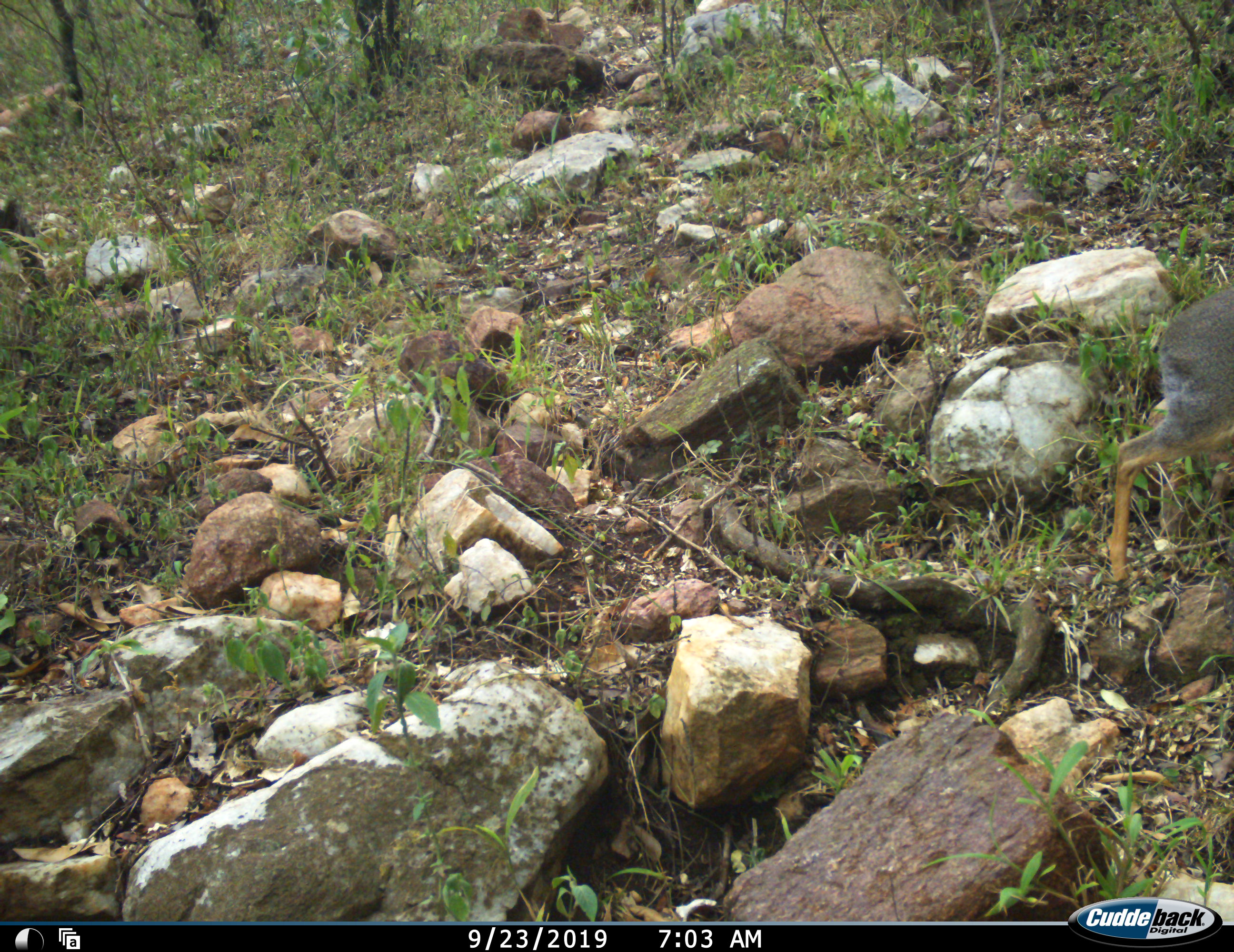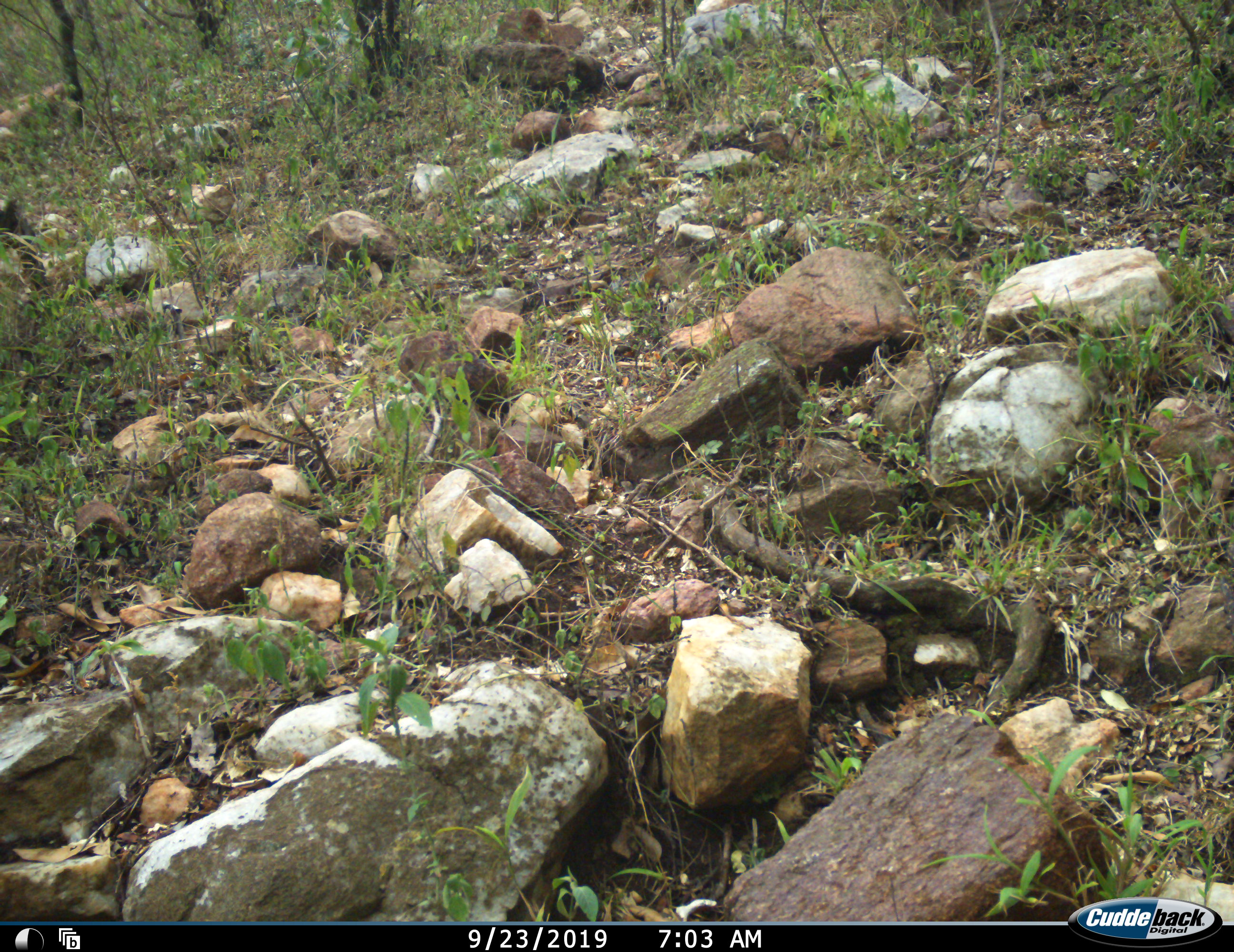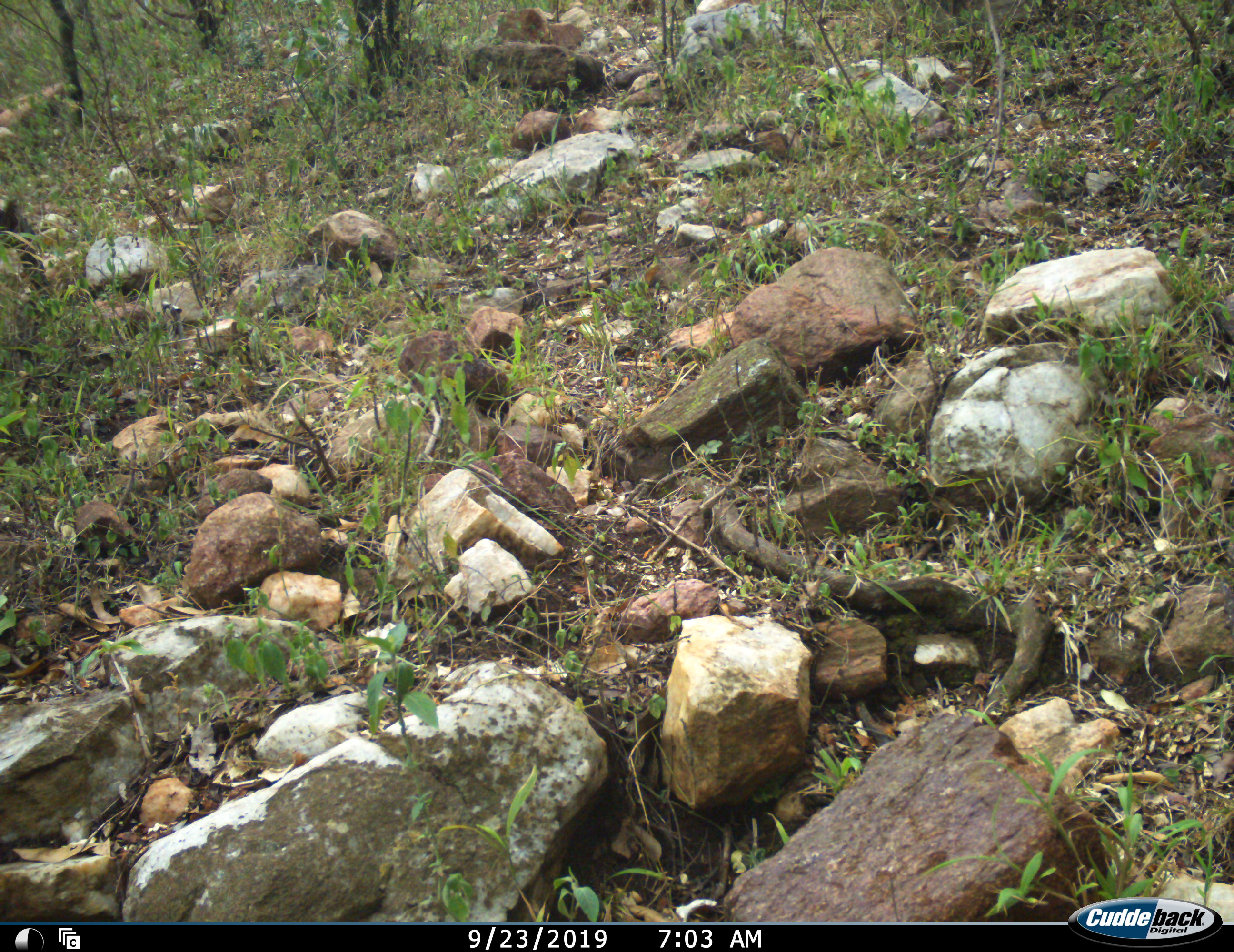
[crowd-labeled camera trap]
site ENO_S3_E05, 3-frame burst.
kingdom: Animalia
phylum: Chordata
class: Mammalia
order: Artiodactyla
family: Bovidae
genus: Madoqua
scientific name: Madoqua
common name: dik-dik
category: dikdik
Dikdik (dik-dik) (Madoqua), count 1. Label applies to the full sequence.